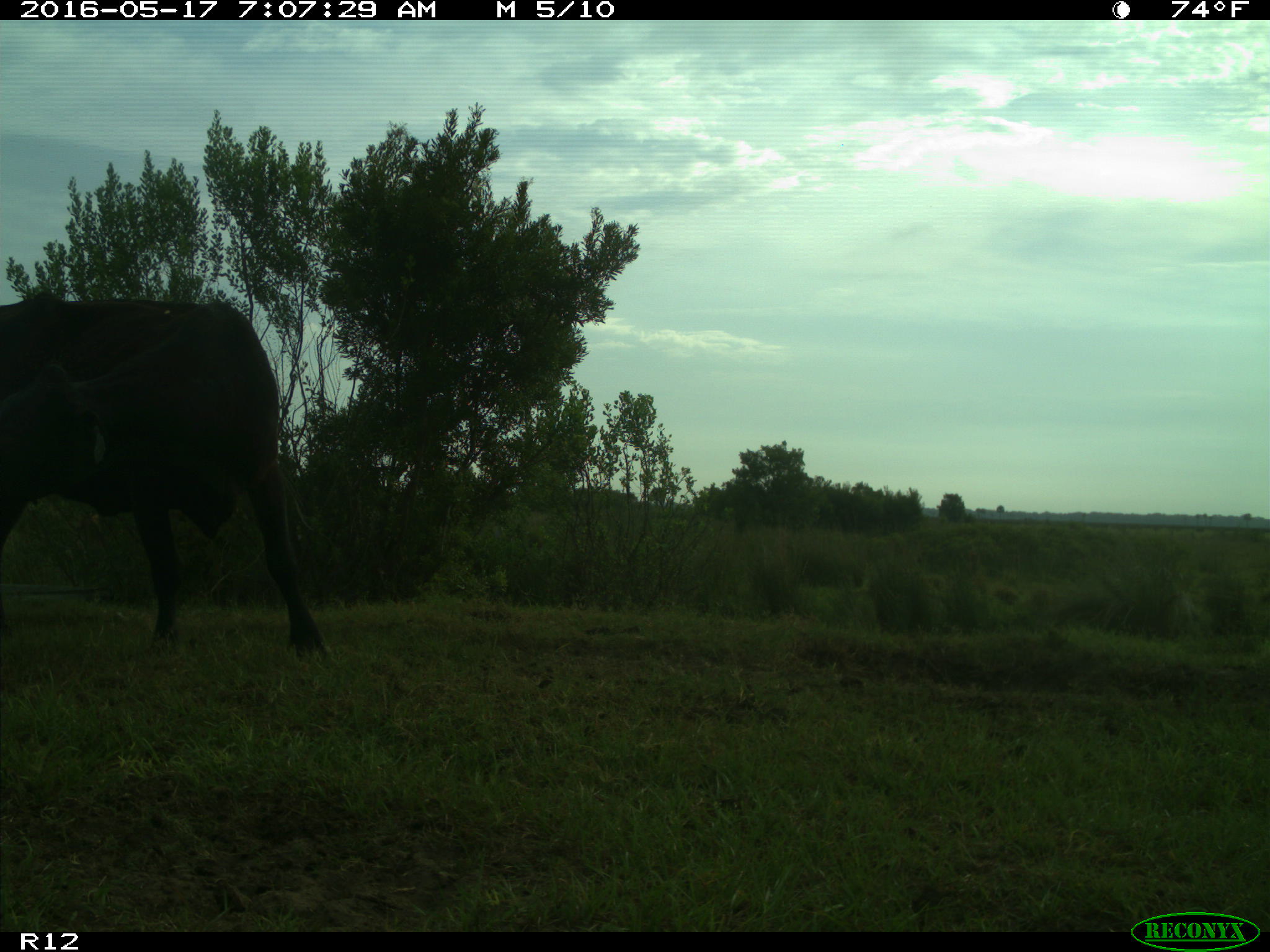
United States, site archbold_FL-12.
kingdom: Animalia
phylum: Chordata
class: Mammalia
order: Artiodactyla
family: Bovidae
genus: Bos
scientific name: Bos taurus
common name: domestic cow